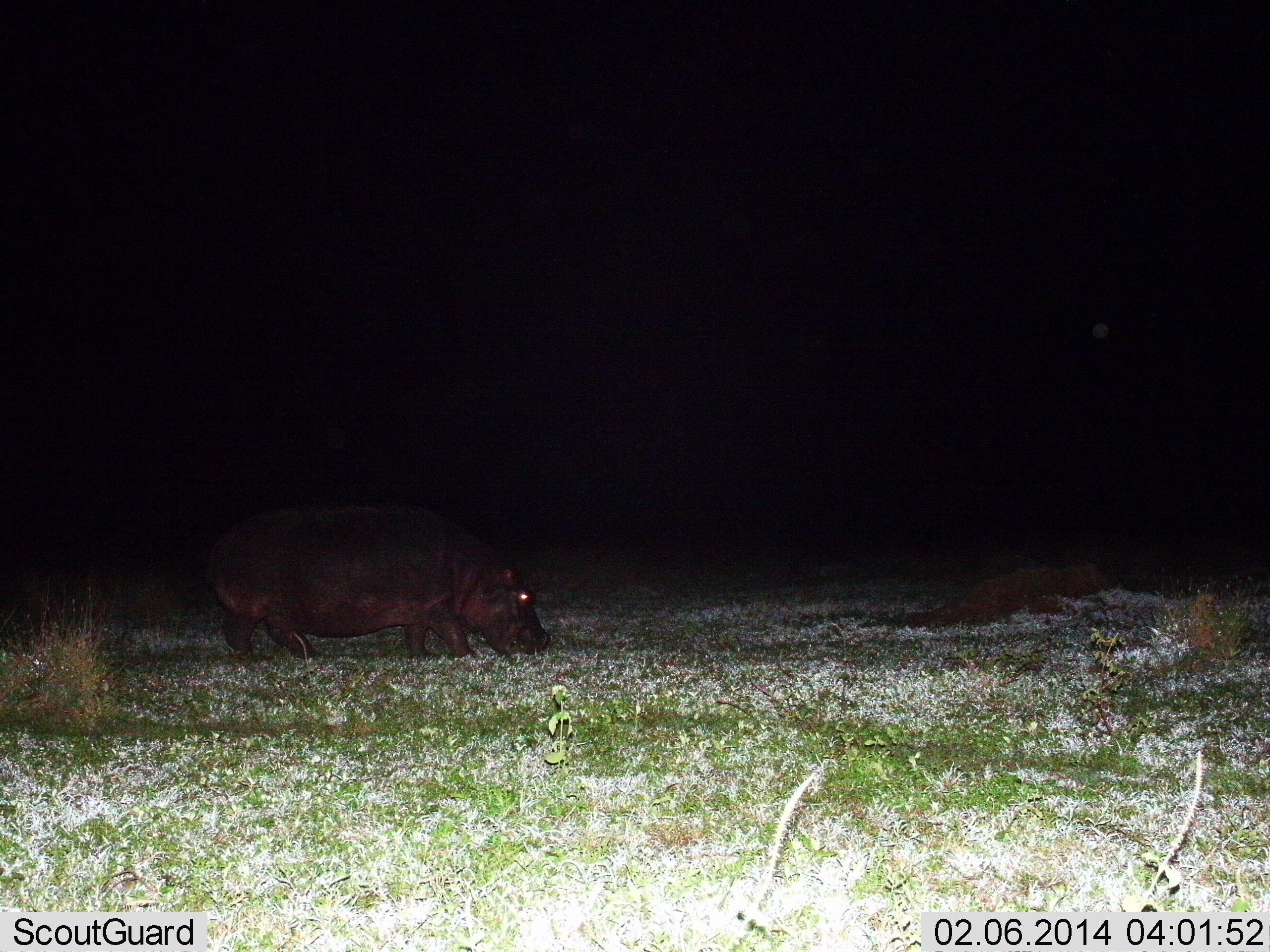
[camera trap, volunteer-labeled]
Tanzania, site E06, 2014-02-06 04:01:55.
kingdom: Animalia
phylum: Chordata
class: Mammalia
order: Artiodactyla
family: Hippopotamidae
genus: Hippopotamus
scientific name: Hippopotamus amphibius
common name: hippopotamus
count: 1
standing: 20%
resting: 0%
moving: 10%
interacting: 0%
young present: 0%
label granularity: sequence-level